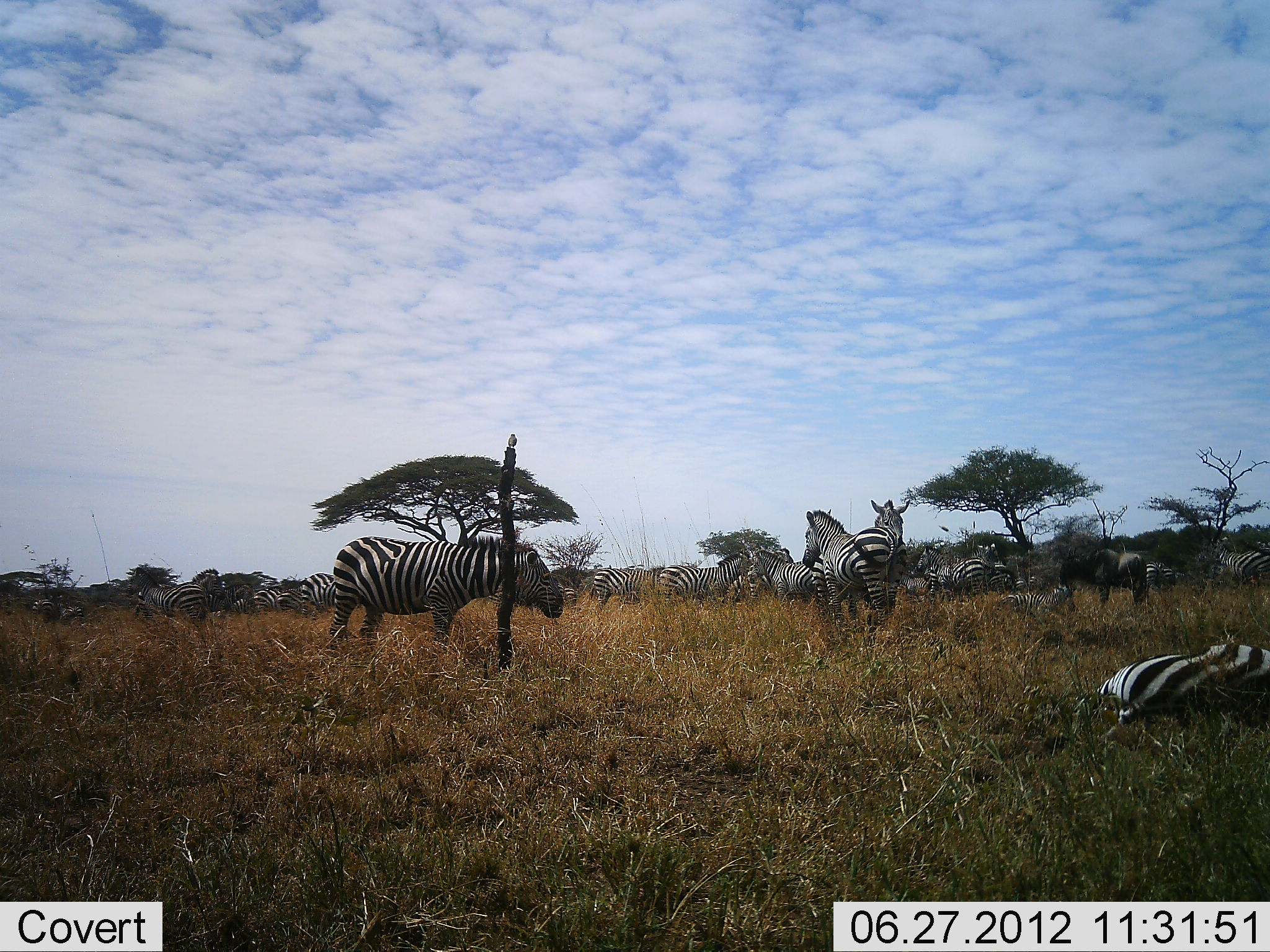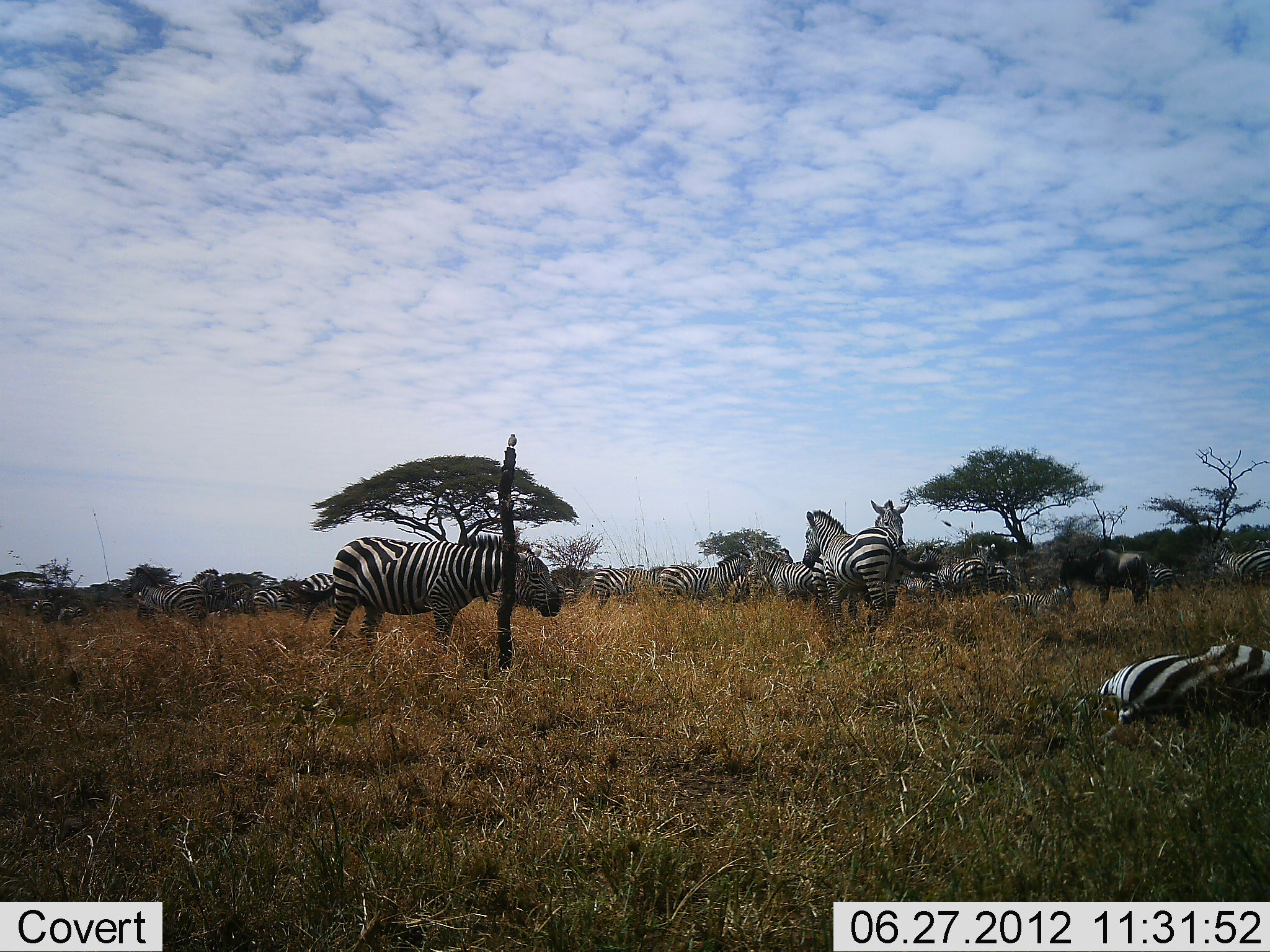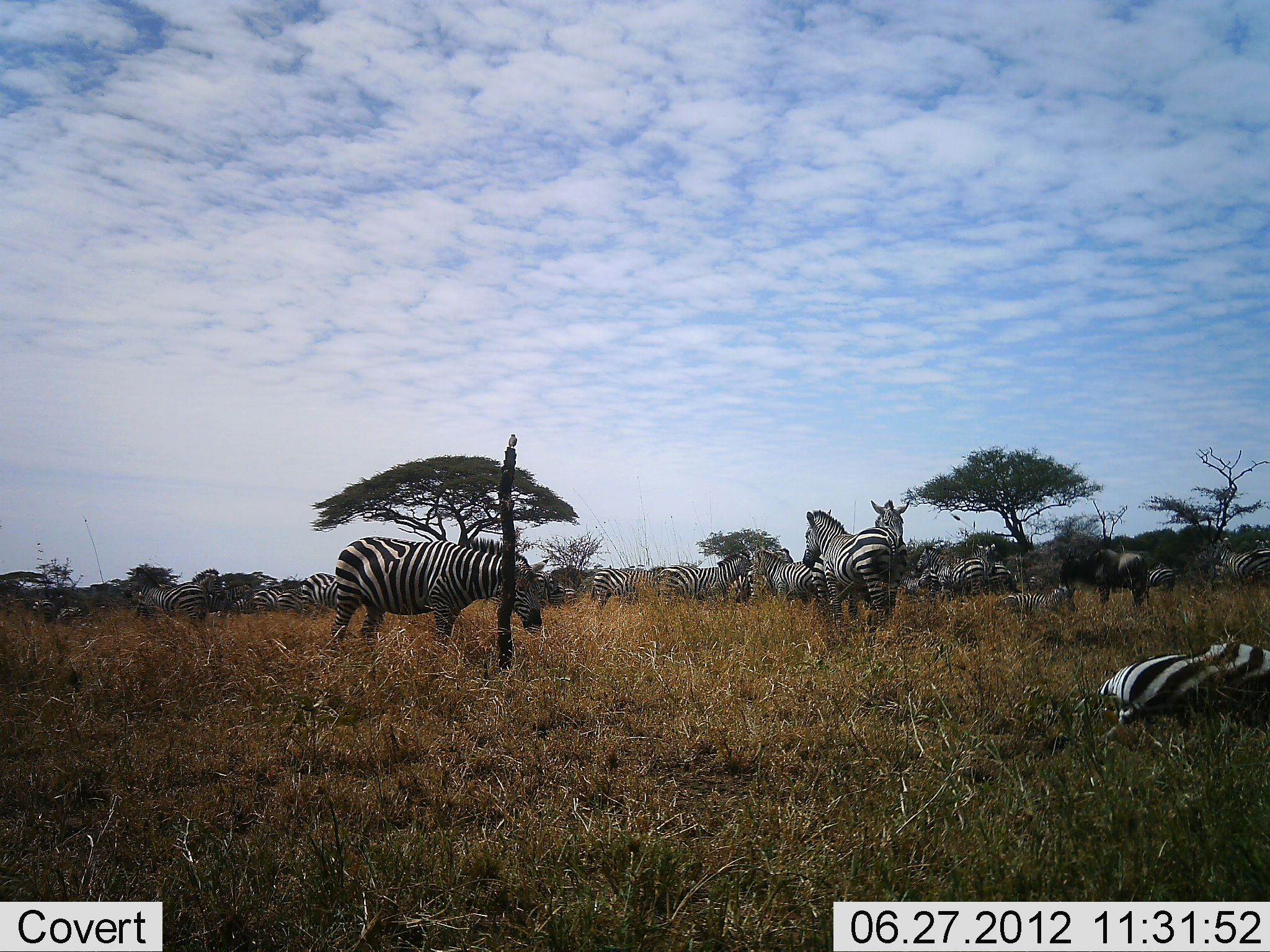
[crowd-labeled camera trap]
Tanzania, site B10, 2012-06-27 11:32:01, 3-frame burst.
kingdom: Animalia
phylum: Chordata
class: Mammalia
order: Perissodactyla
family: Equidae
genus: Equus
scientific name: Equus quagga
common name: plains zebra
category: zebra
Zebra (plains zebra) (Equus quagga), count 11-50. Behavior (volunteer vote fractions): standing 81%, resting 81%, moving 12%, interacting 6%. Young present (vote fraction): 6%. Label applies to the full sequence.